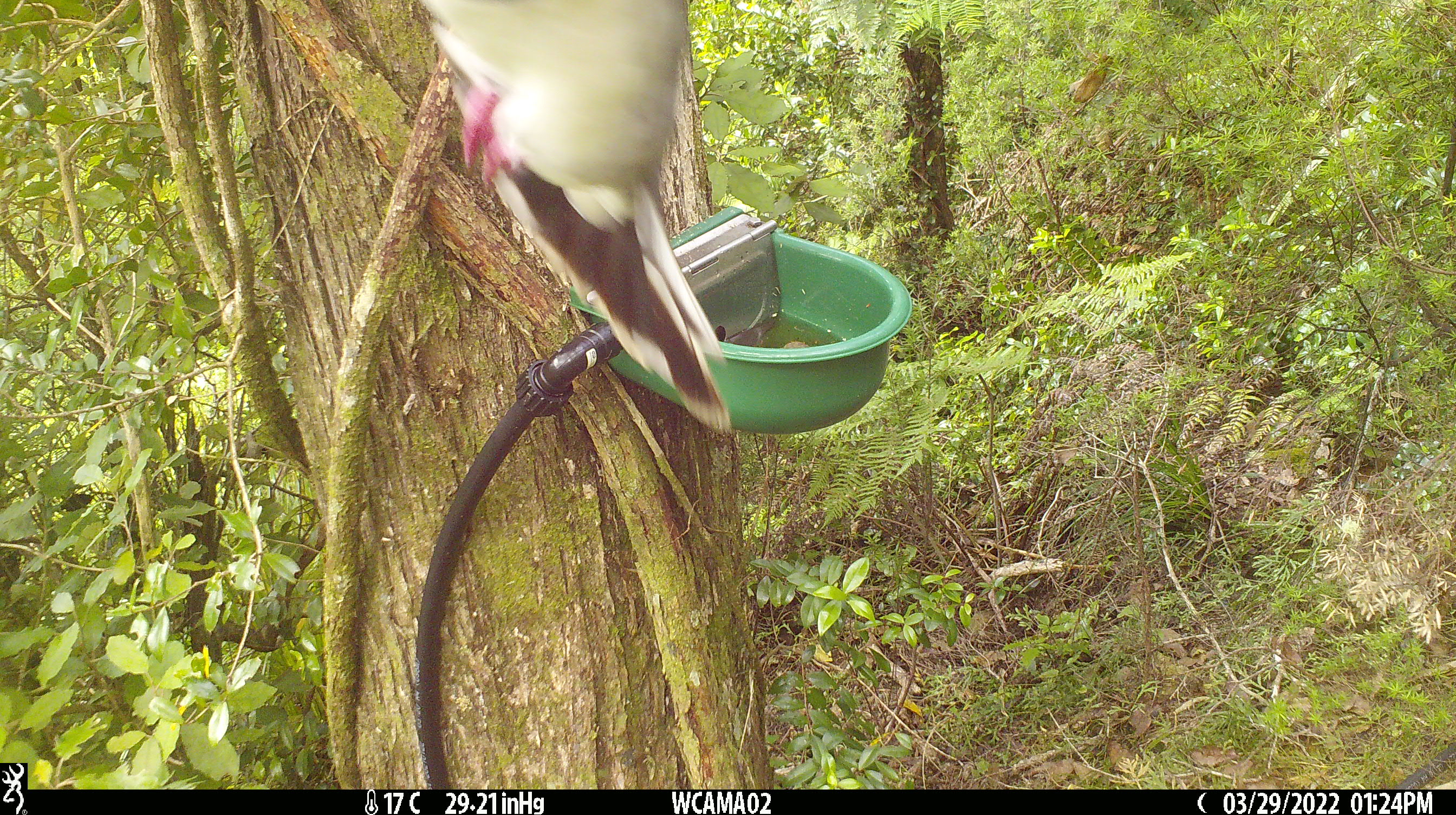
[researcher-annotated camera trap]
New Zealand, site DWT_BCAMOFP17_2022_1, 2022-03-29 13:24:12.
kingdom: Animalia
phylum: Chordata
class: Aves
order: Columbiformes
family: Columbidae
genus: Hemiphaga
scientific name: Hemiphaga novaeseelandiae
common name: new zealand pigeon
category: kereru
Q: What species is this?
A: Kereru (new zealand pigeon) (Hemiphaga novaeseelandiae).